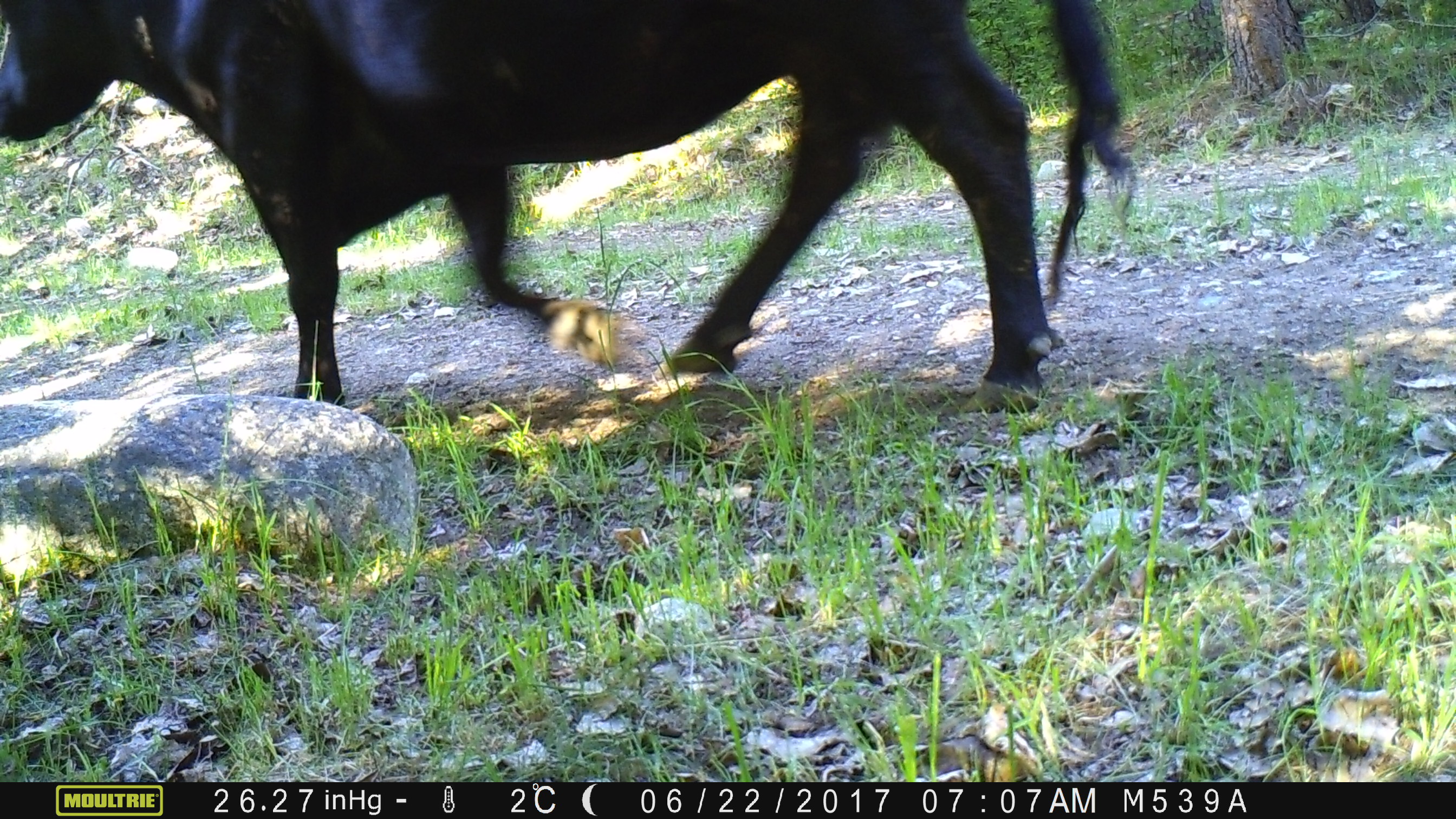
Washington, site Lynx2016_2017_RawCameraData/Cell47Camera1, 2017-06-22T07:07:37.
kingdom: Animalia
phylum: Chordata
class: Mammalia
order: Artiodactyla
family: Bovidae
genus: Bos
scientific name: Bos taurus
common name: domestic cattle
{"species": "domestic cattle (Bos taurus)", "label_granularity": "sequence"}